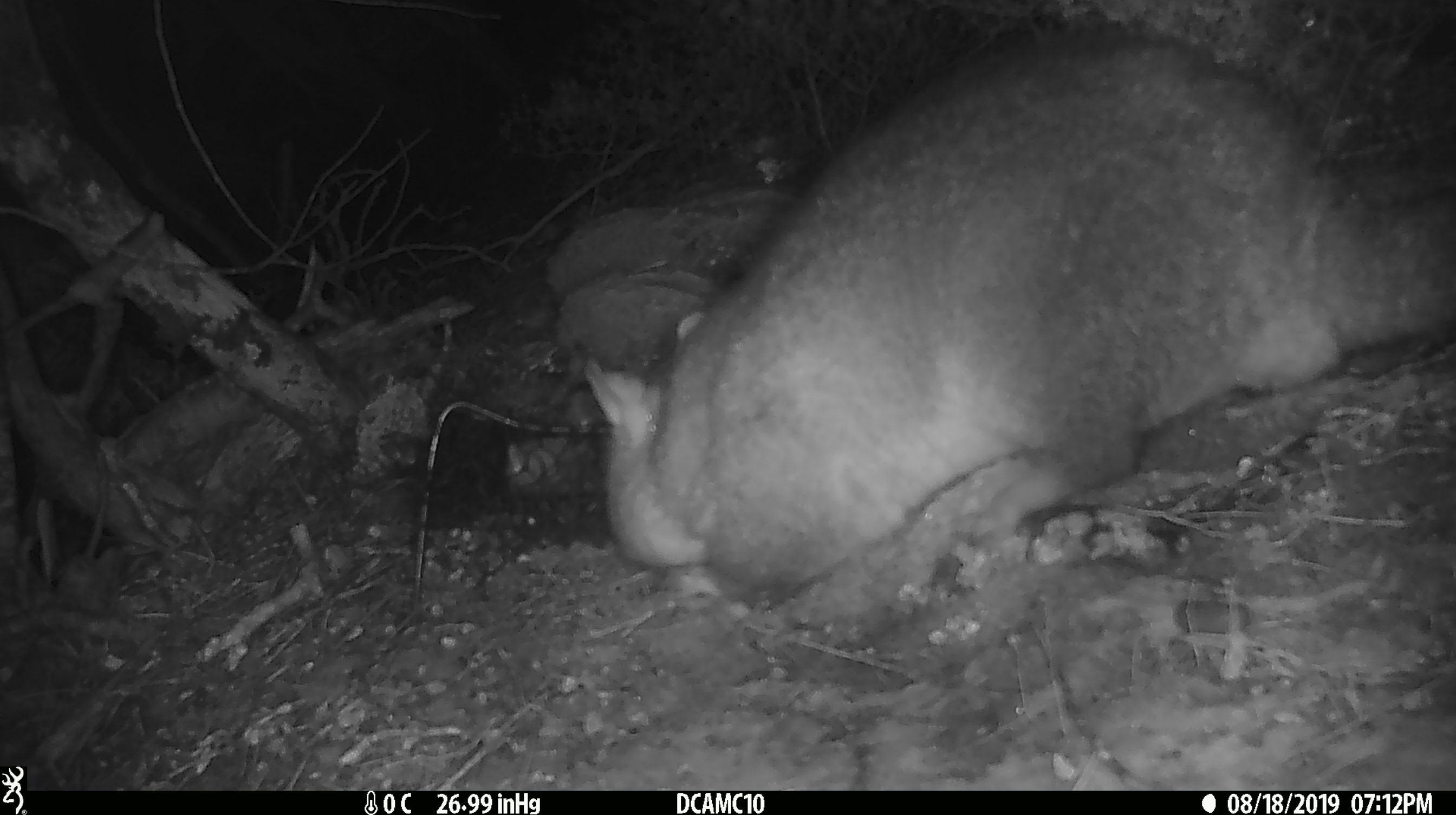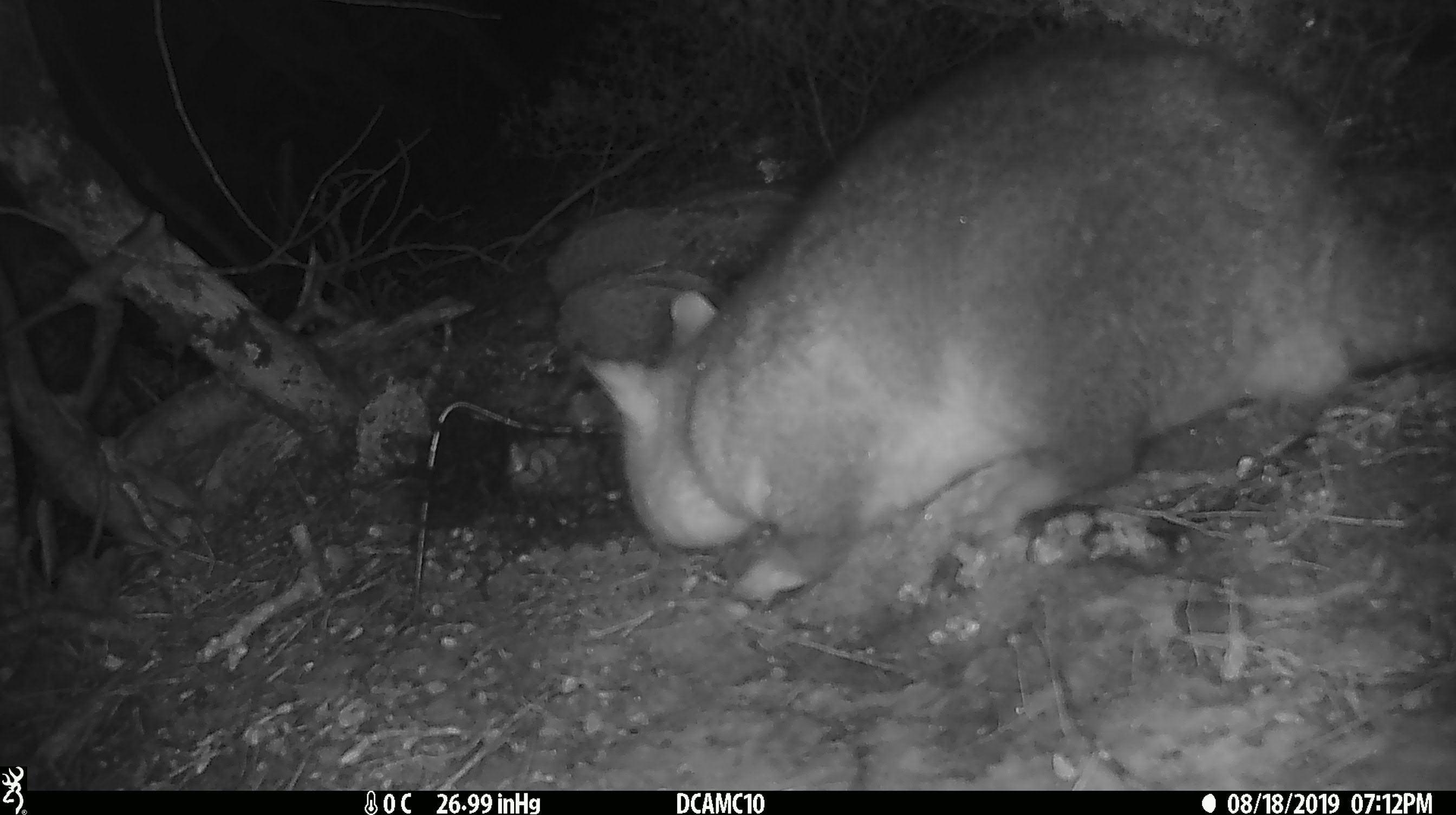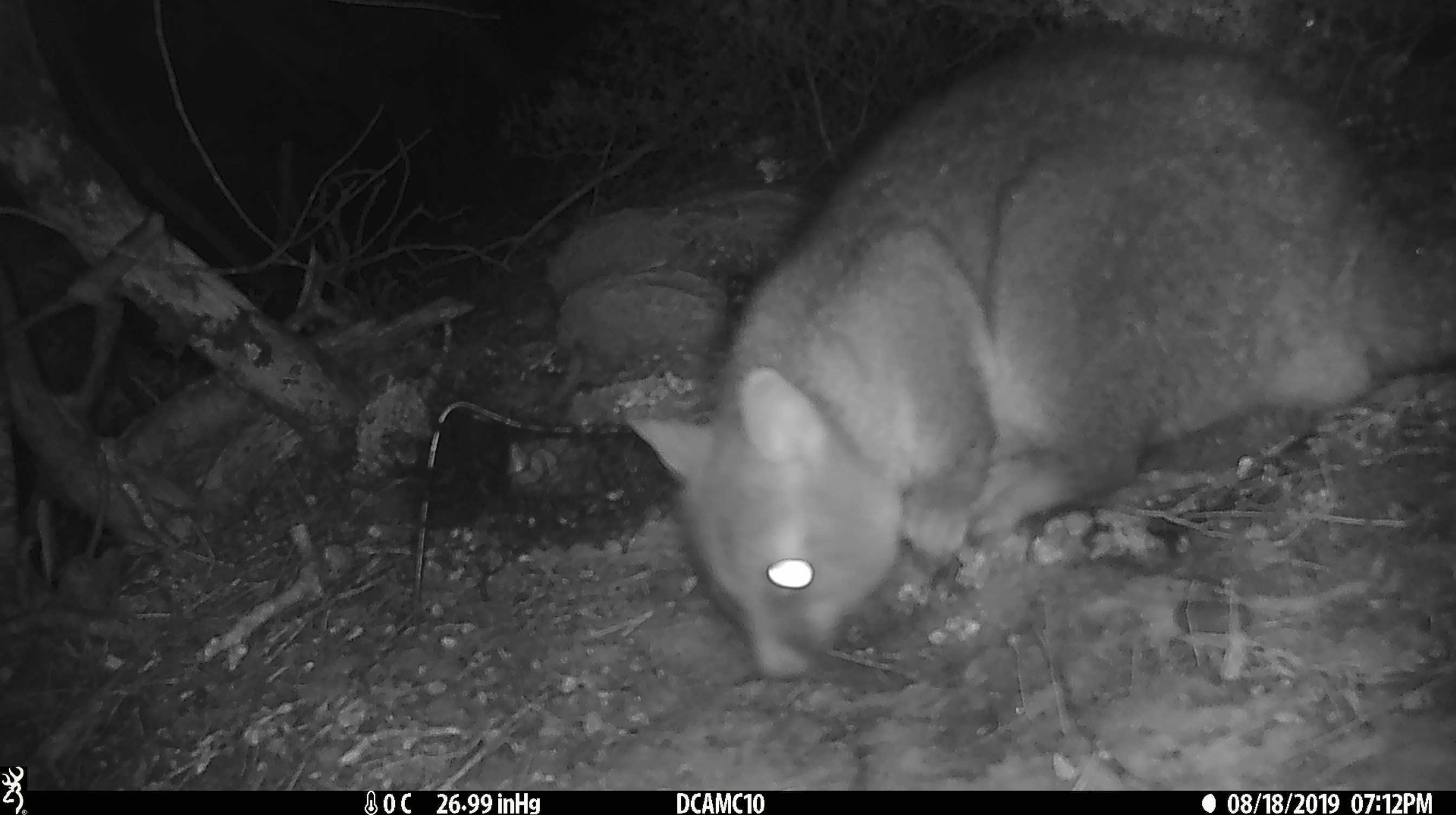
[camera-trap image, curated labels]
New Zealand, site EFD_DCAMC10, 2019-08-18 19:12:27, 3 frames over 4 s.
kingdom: Animalia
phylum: Chordata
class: Mammalia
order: Diprotodontia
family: Phalangeridae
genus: Trichosurus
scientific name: Trichosurus vulpecula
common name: common brushtail possum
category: possum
Possum (common brushtail possum) (Trichosurus vulpecula).